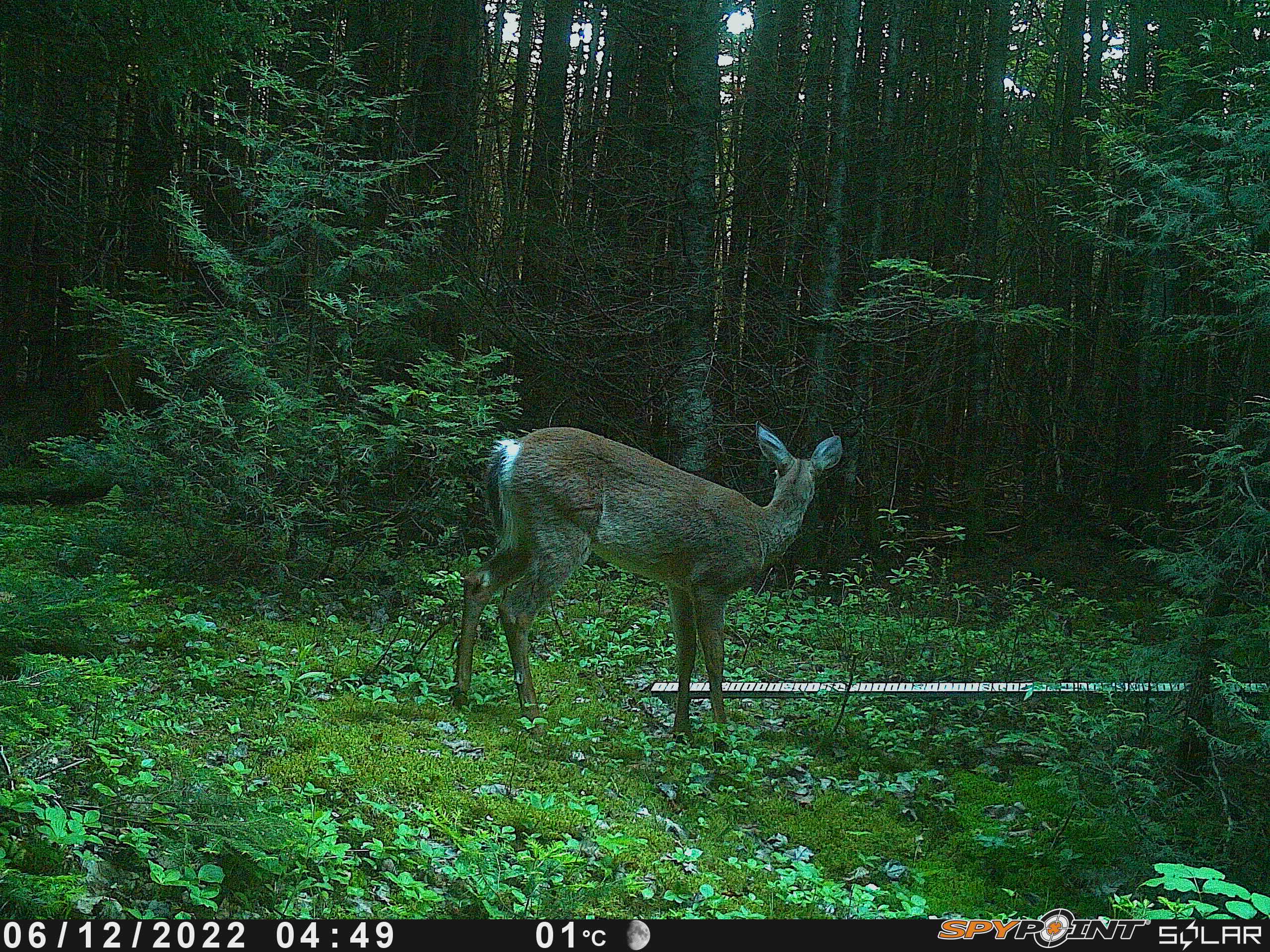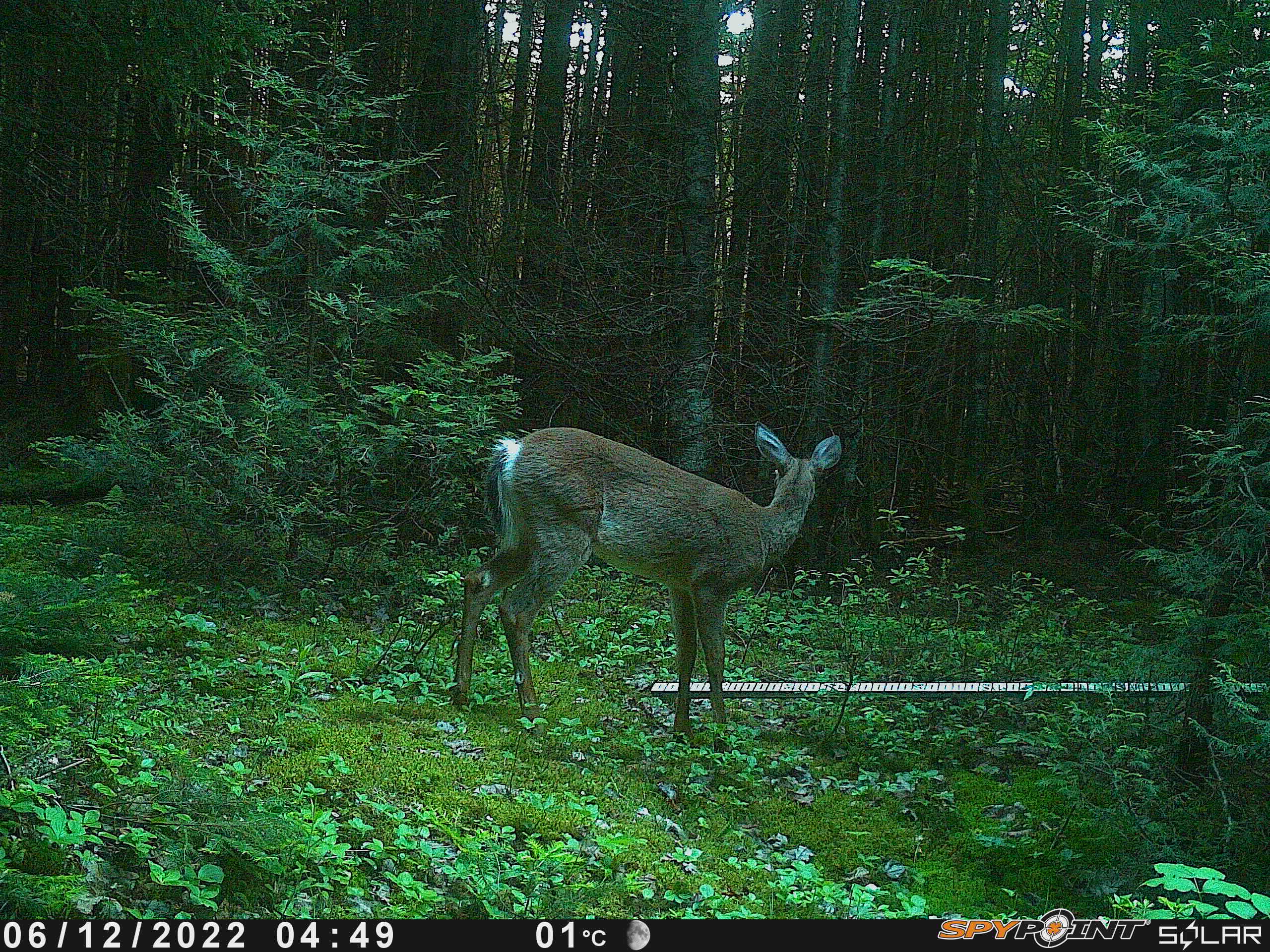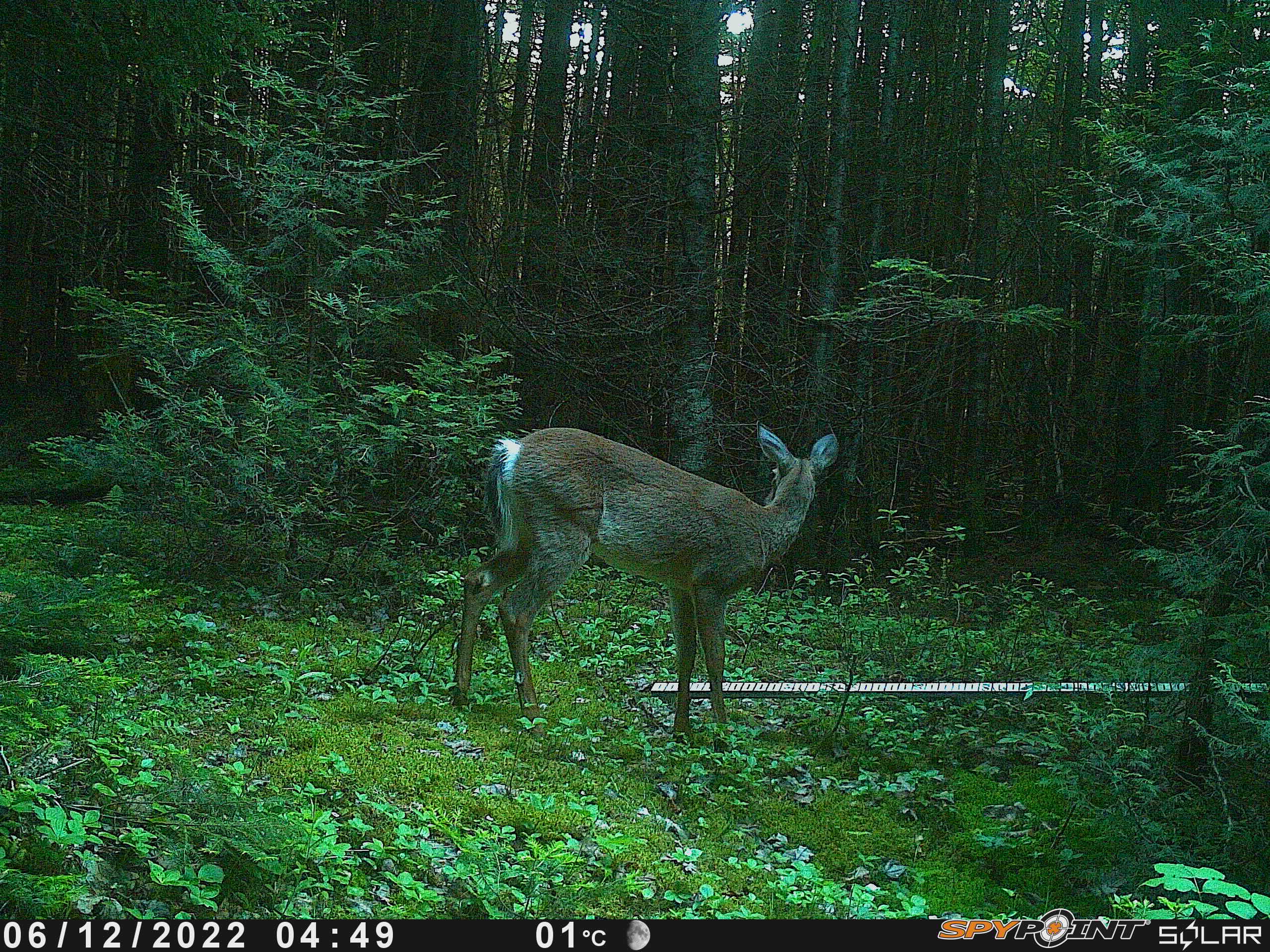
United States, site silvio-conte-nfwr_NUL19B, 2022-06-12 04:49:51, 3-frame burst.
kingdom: Animalia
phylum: Chordata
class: Mammalia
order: Artiodactyla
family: Cervidae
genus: Odocoileus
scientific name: Odocoileus virginianus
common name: white-tailed deer